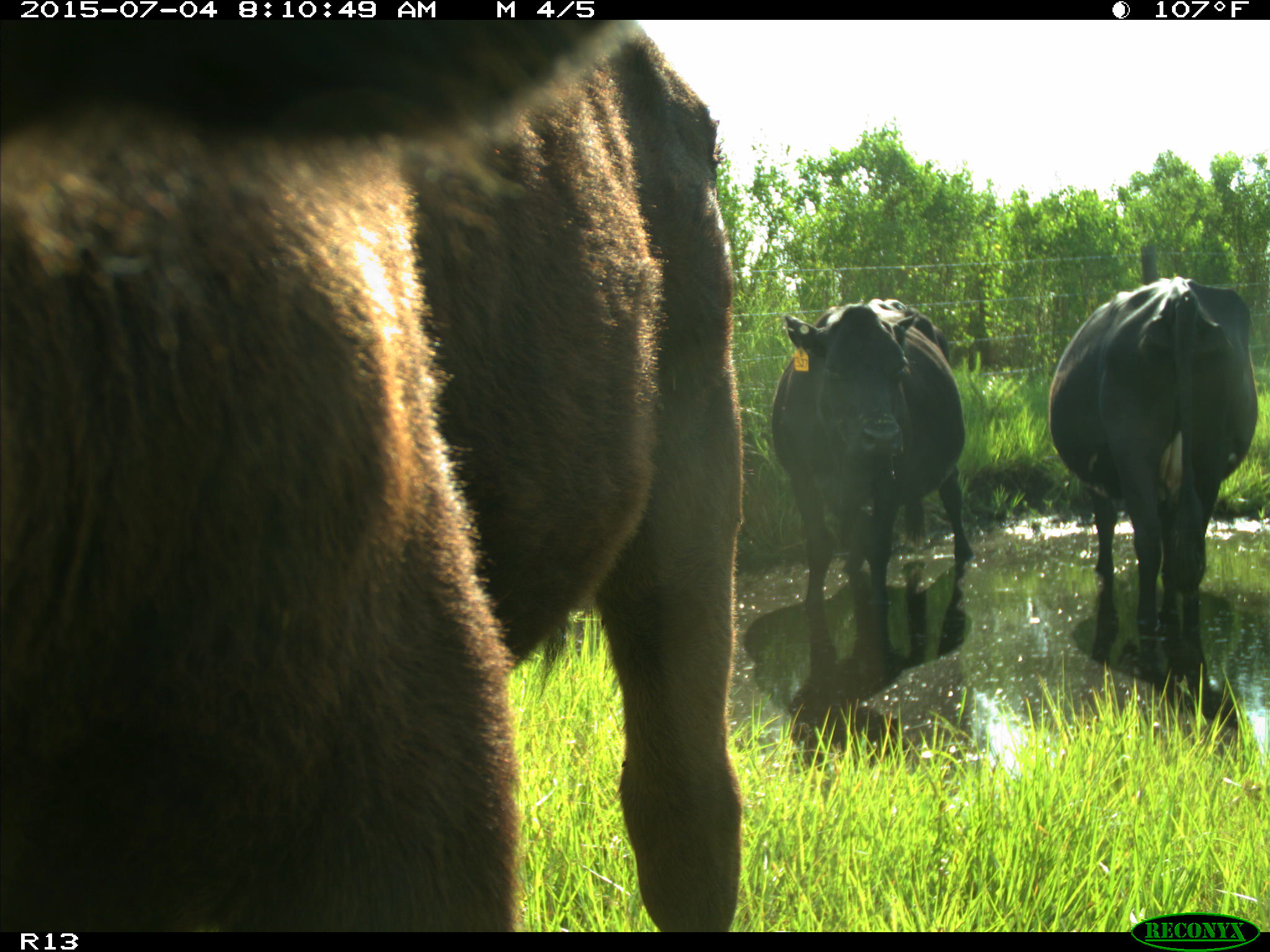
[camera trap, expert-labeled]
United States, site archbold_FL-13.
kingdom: Animalia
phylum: Chordata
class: Mammalia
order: Artiodactyla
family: Bovidae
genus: Bos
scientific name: Bos taurus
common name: domestic cow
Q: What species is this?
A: Bos taurus (domestic cow).